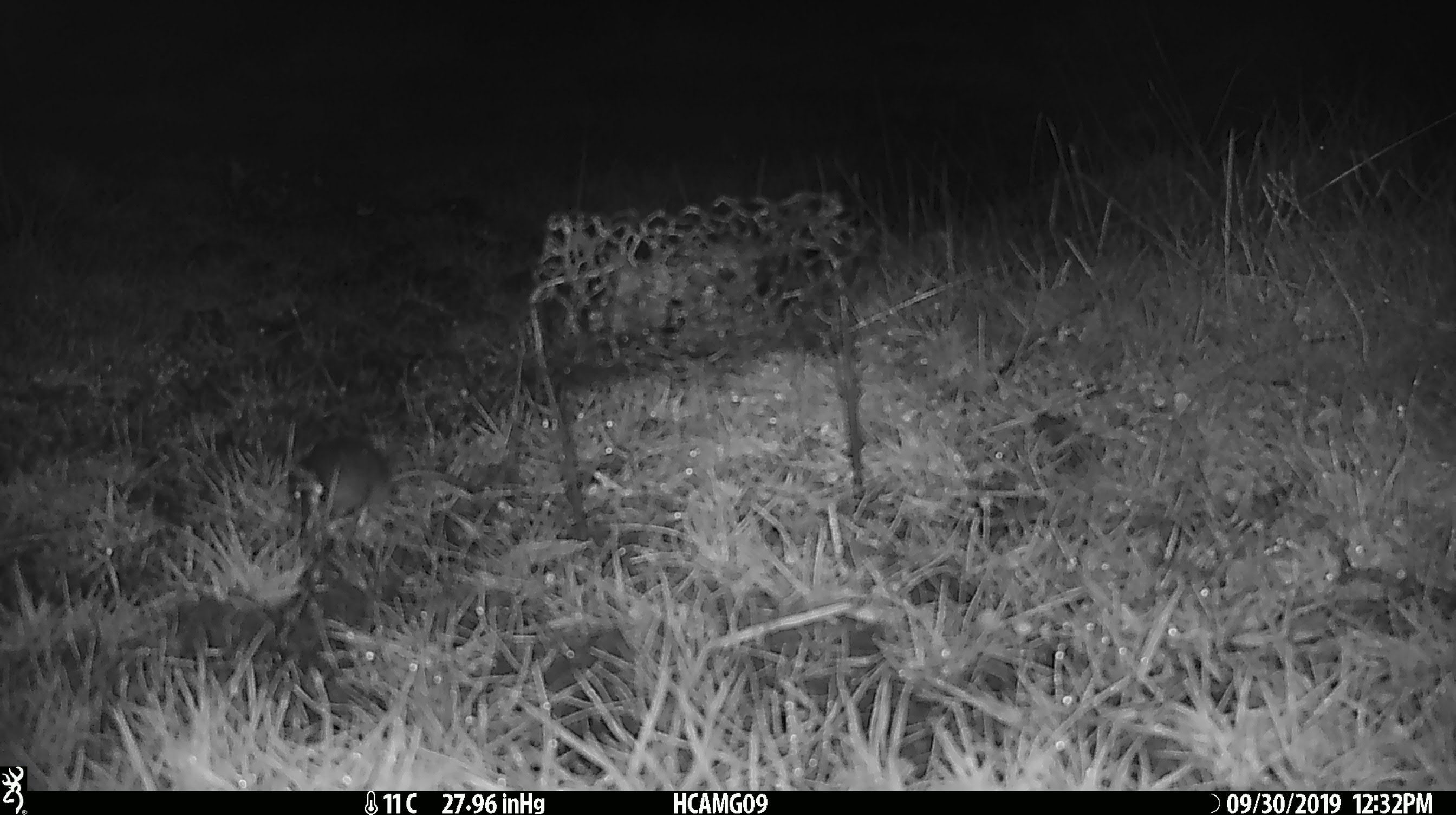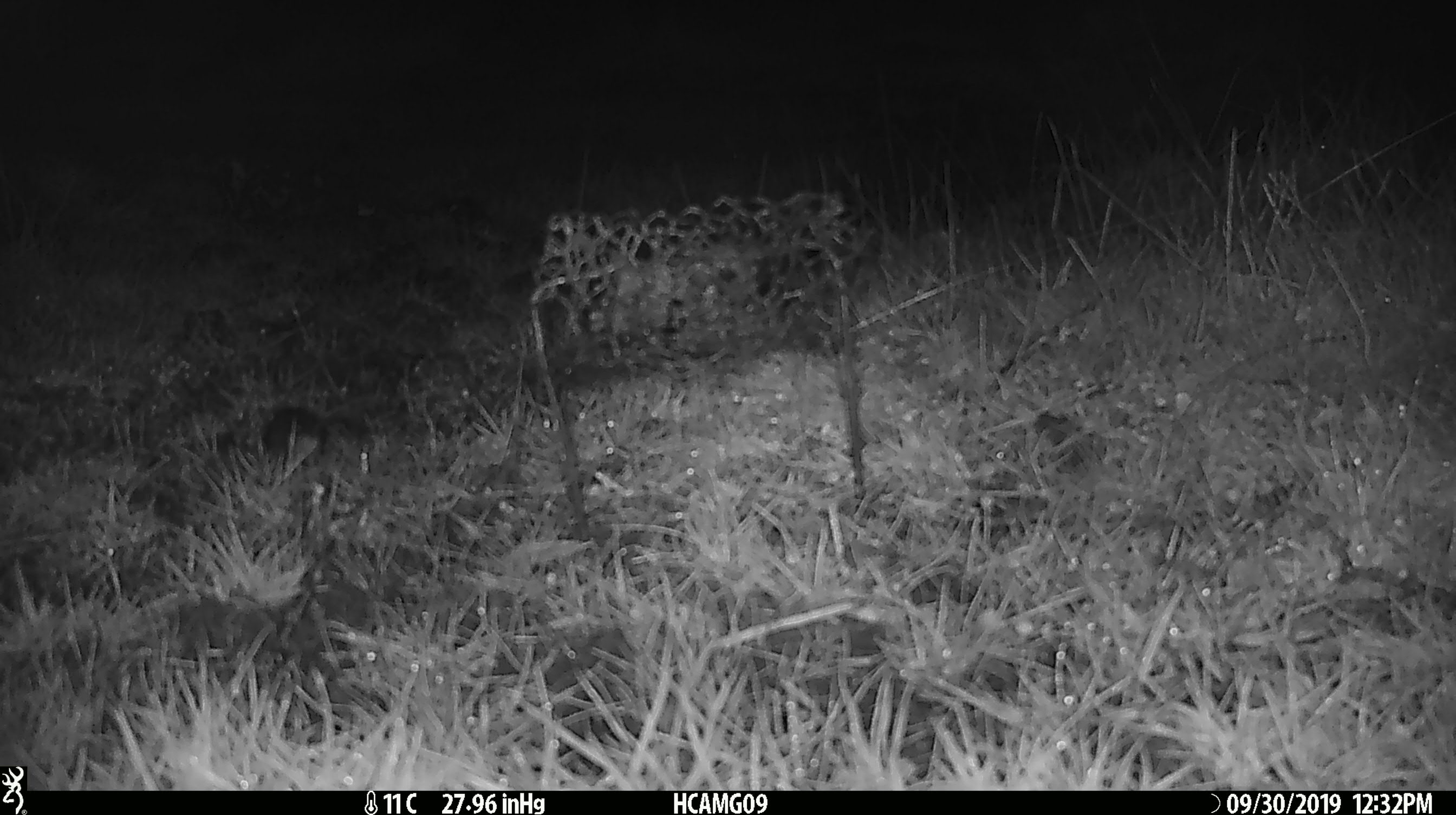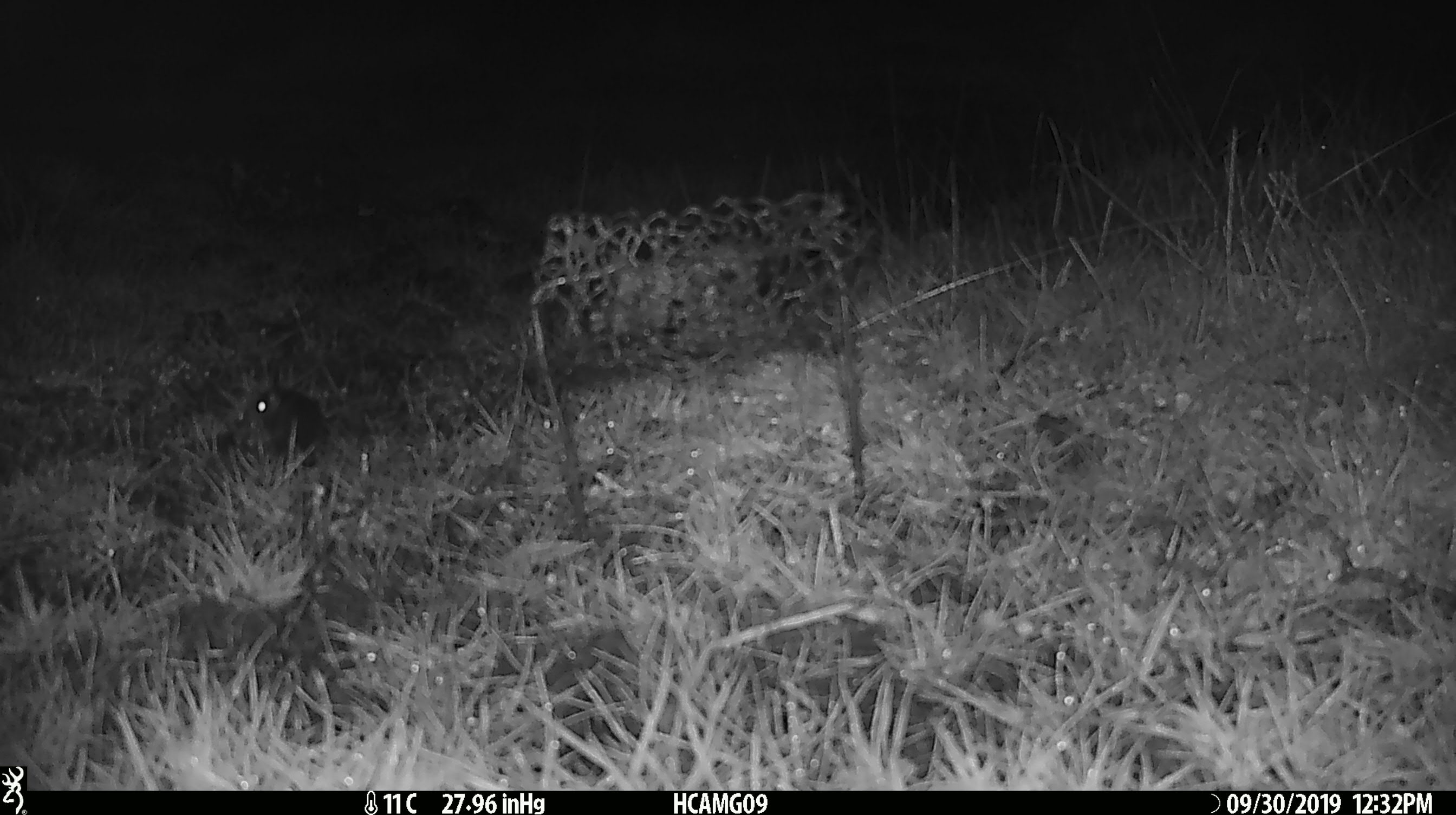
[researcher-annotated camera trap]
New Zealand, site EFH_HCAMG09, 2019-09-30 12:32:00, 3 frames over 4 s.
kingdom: Animalia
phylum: Chordata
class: Mammalia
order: Rodentia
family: Muridae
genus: Mus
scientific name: Mus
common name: mouse